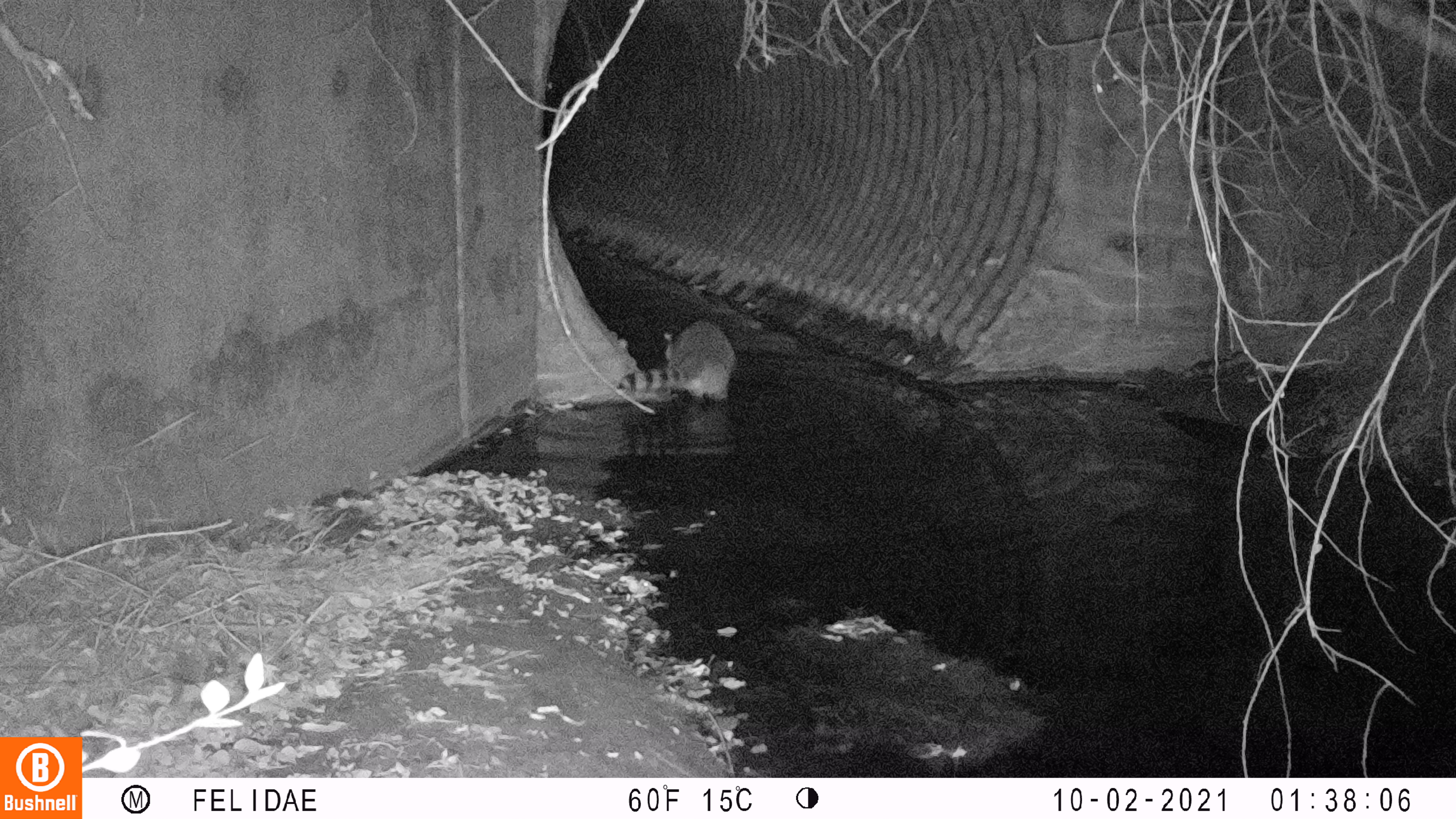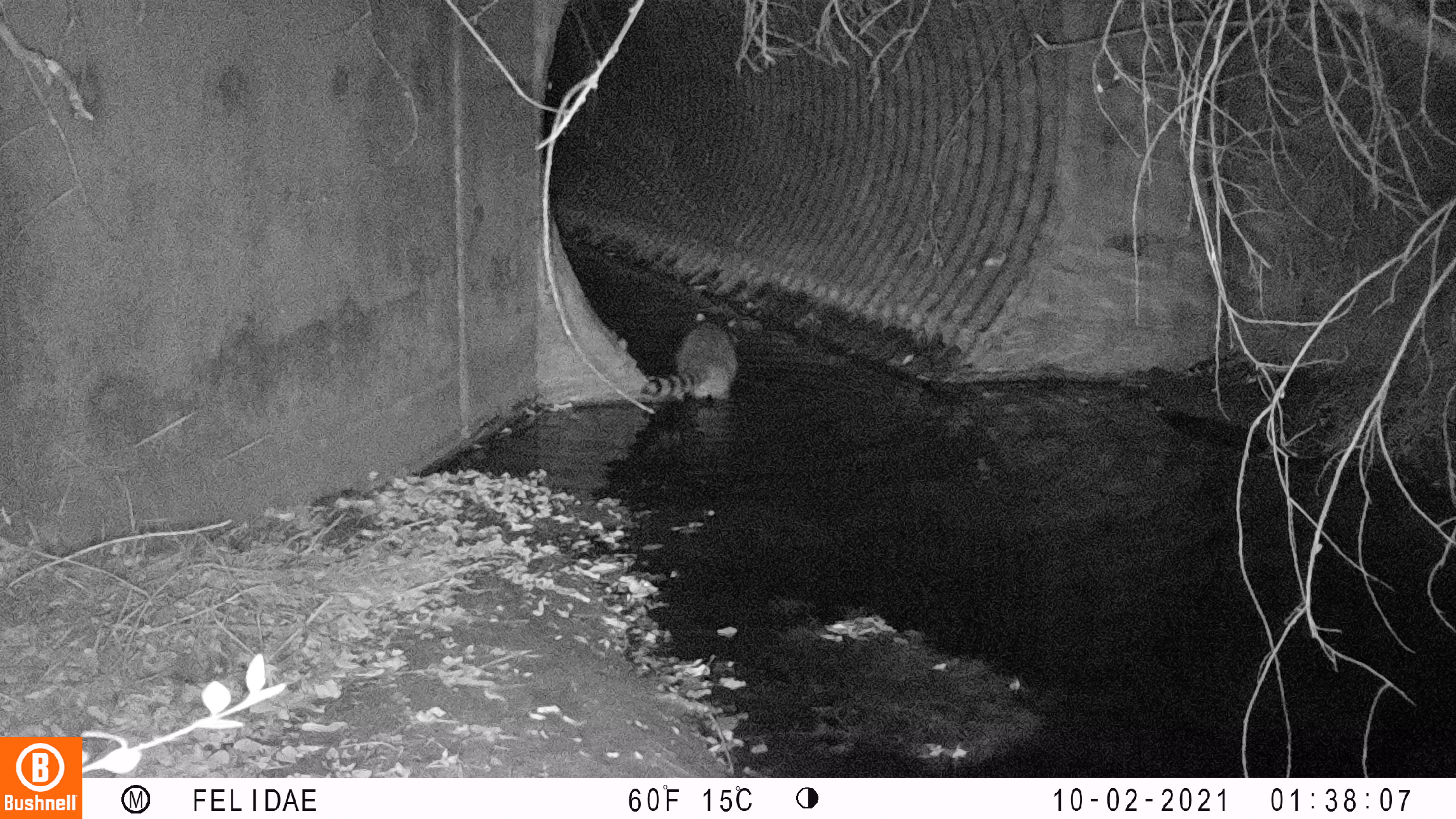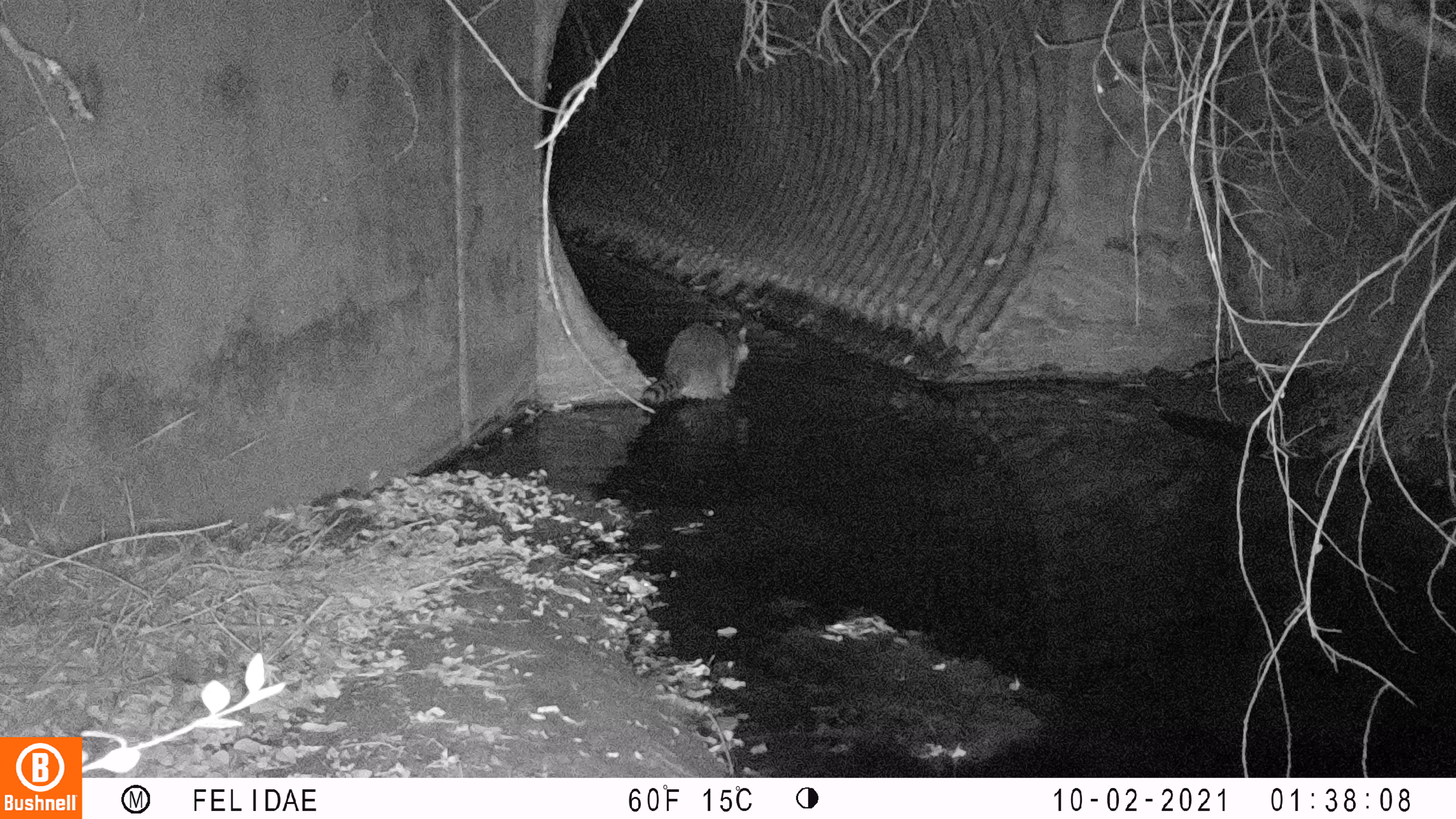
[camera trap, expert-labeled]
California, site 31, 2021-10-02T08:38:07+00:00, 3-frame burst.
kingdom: Animalia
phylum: Chordata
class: Mammalia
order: Carnivora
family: Procyonidae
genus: Procyon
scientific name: Procyon lotor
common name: raccoon